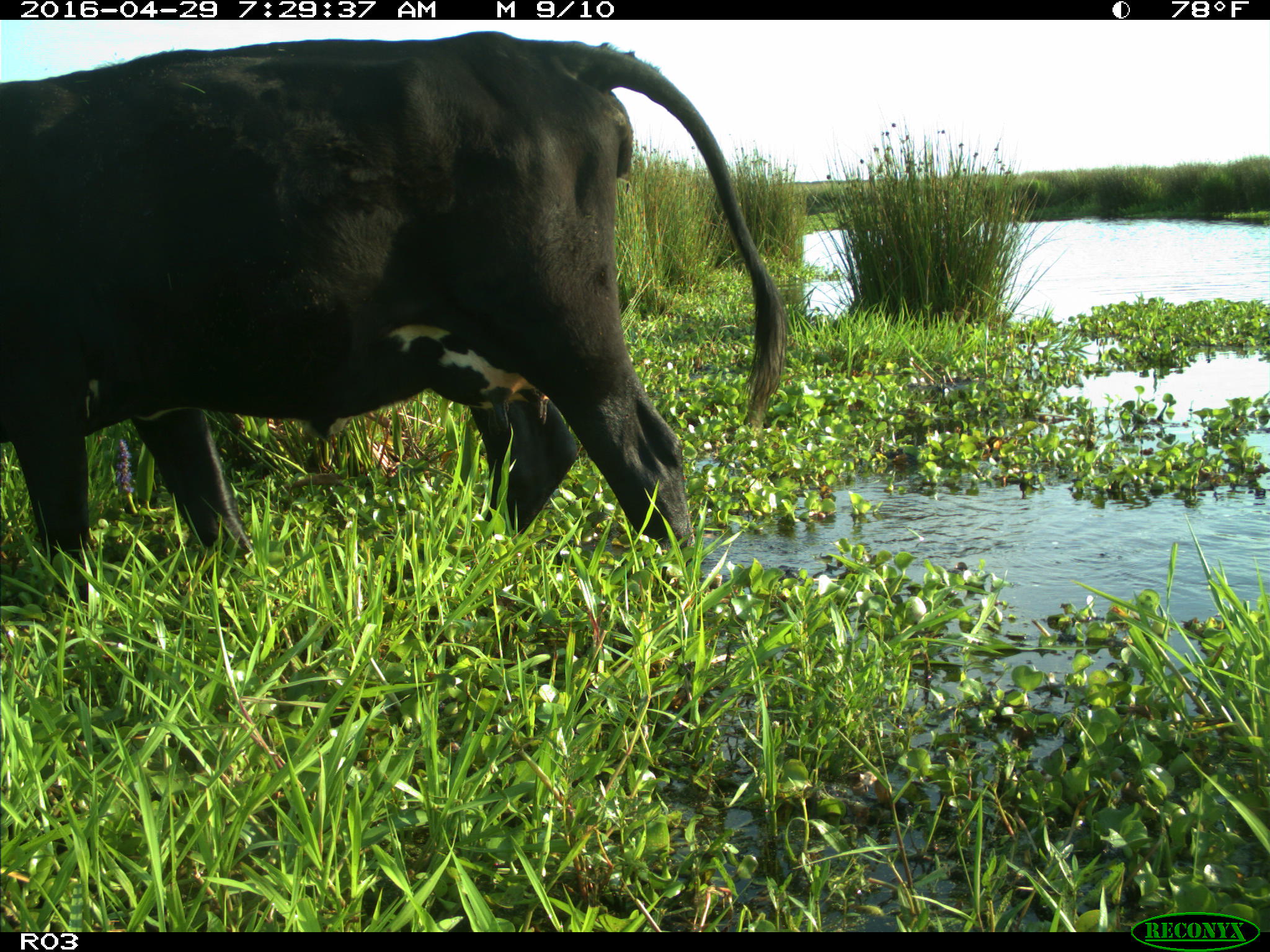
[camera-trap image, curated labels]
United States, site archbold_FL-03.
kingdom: Animalia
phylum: Chordata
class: Mammalia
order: Artiodactyla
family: Bovidae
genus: Bos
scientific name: Bos taurus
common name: domestic cow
Bos taurus (domestic cow).